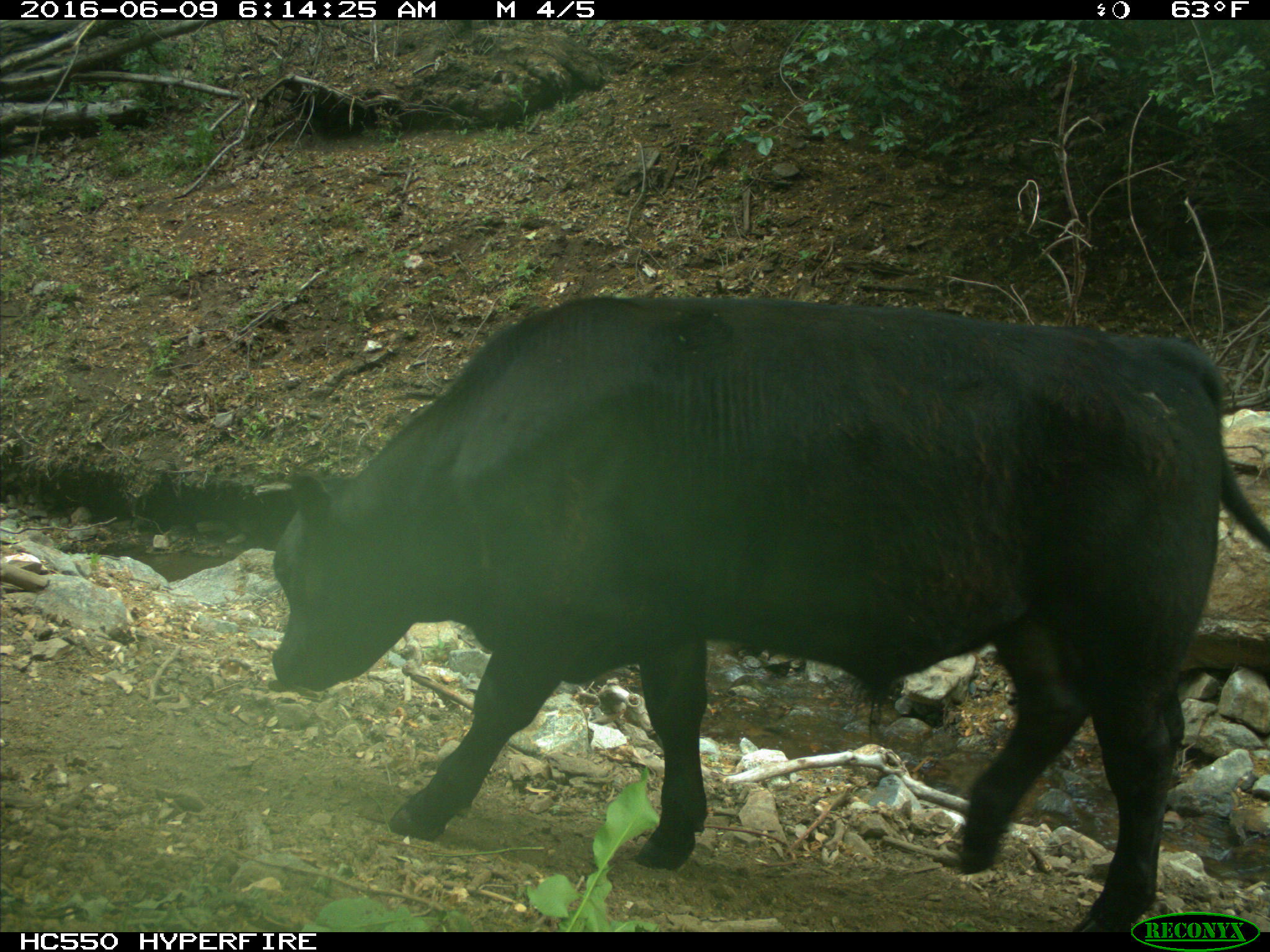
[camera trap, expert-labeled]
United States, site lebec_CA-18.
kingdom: Animalia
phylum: Chordata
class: Mammalia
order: Artiodactyla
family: Bovidae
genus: Bos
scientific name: Bos taurus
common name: domestic cow